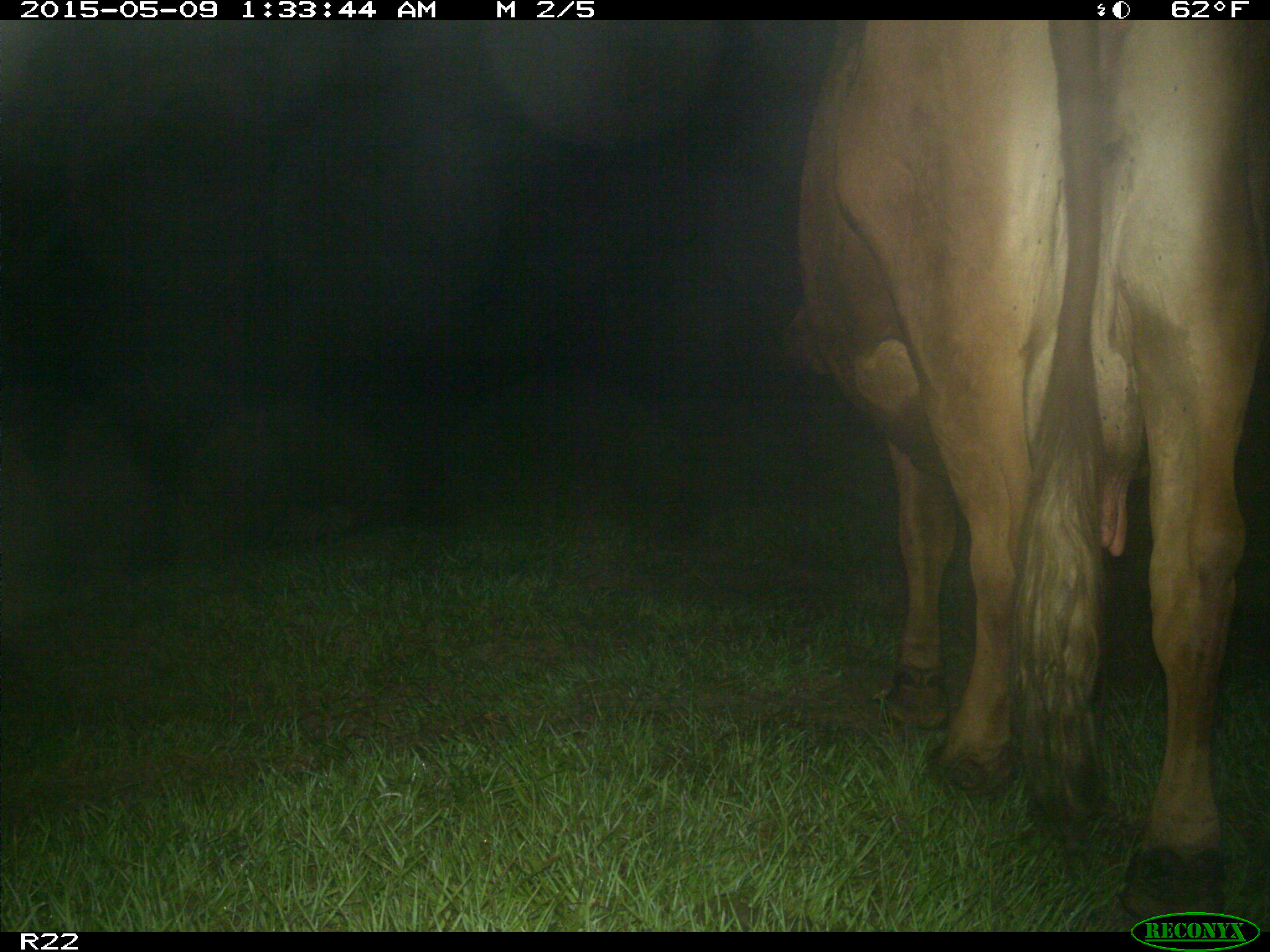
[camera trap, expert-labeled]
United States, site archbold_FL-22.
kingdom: Animalia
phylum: Chordata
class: Mammalia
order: Artiodactyla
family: Bovidae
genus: Bos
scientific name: Bos taurus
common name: domestic cow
Bos taurus (domestic cow).